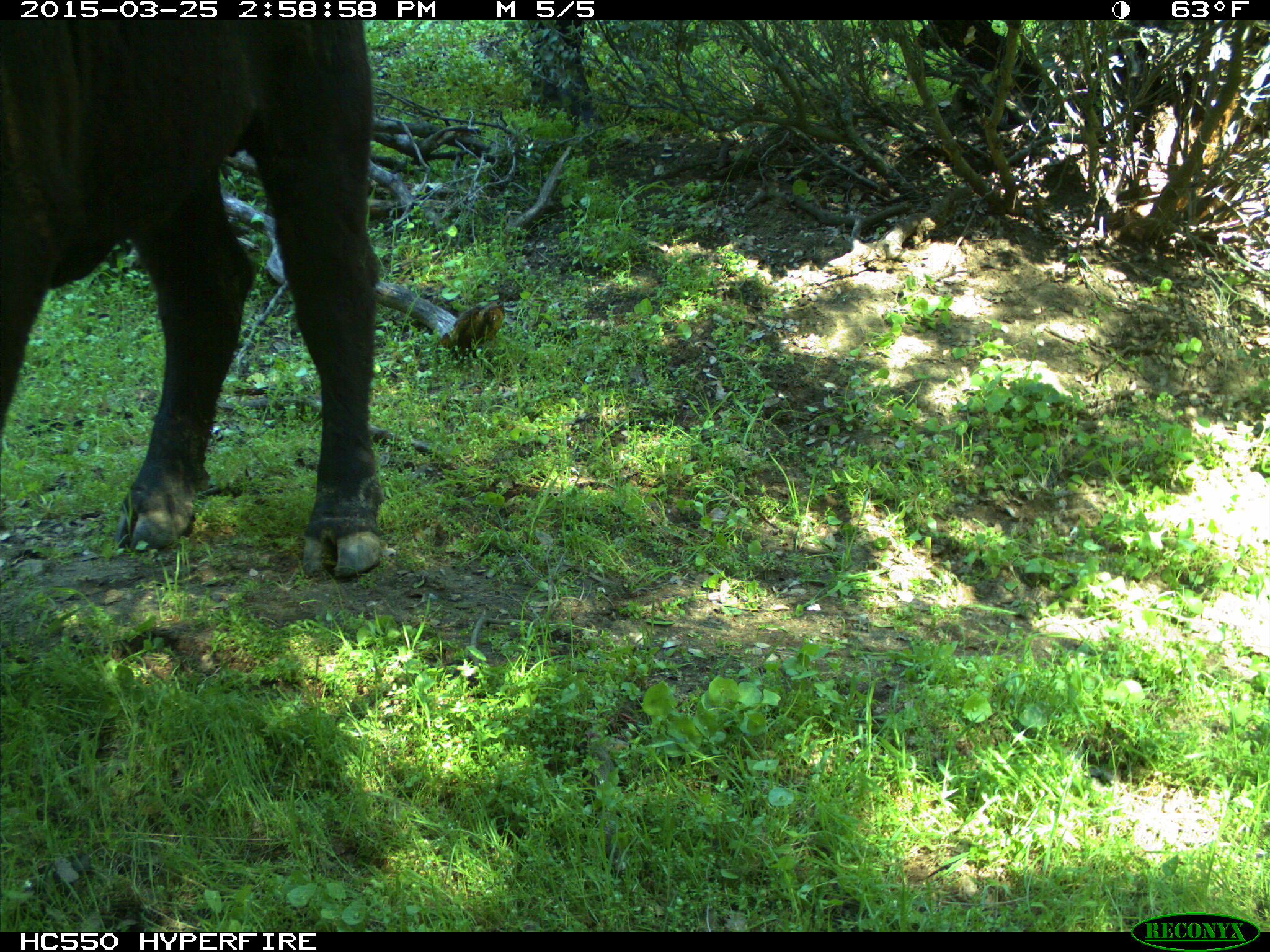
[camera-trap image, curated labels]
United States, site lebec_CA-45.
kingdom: Animalia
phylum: Chordata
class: Mammalia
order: Artiodactyla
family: Bovidae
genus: Bos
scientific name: Bos taurus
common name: domestic cow